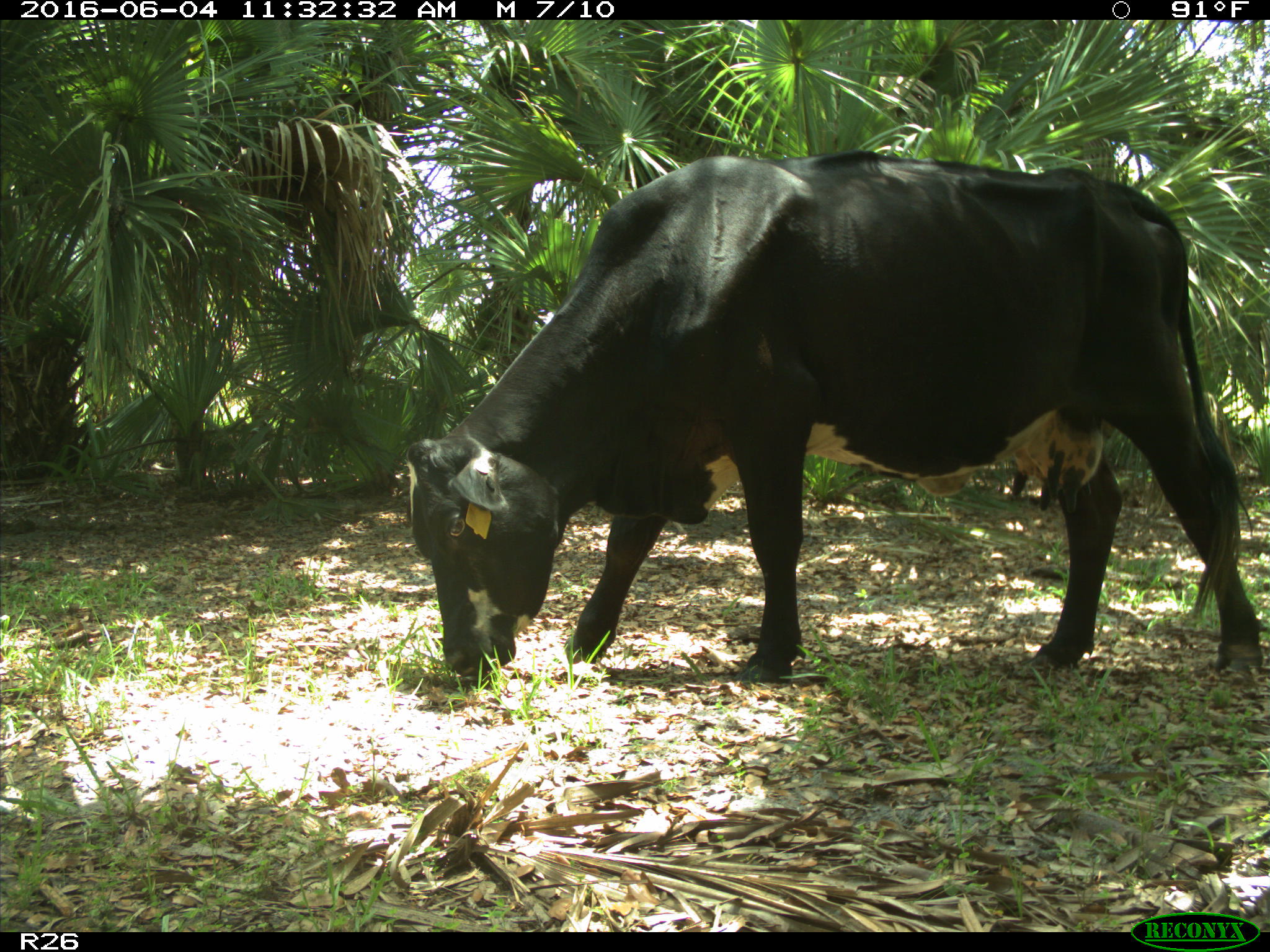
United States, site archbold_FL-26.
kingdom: Animalia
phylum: Chordata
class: Mammalia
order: Artiodactyla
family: Bovidae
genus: Bos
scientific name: Bos taurus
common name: domestic cow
Bos taurus (domestic cow).